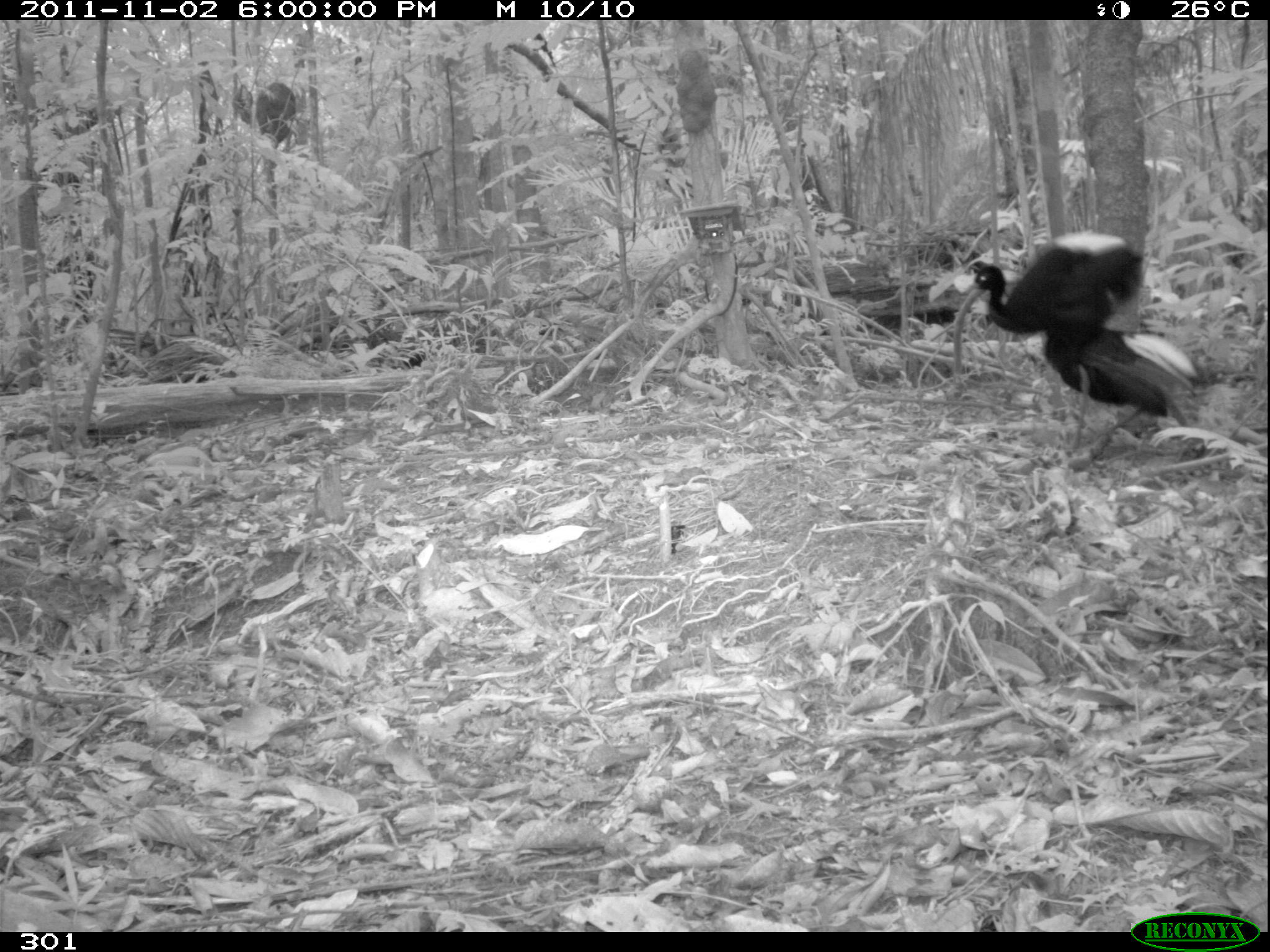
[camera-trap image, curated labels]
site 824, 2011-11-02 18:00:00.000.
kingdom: Animalia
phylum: Chordata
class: Aves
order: Gruiformes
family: Psophiidae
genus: Psophia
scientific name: Psophia leucoptera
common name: pale-winged trumpeter